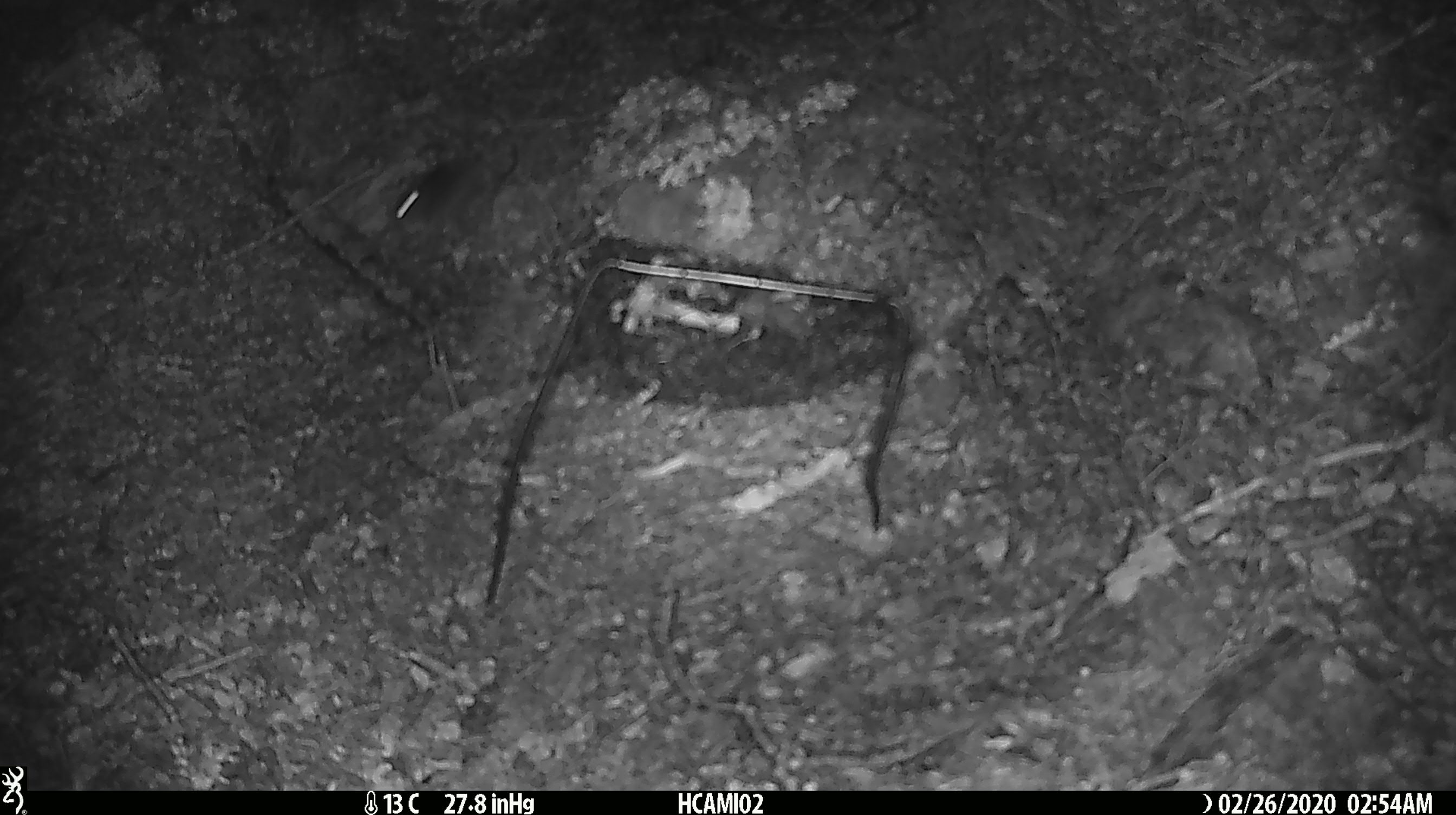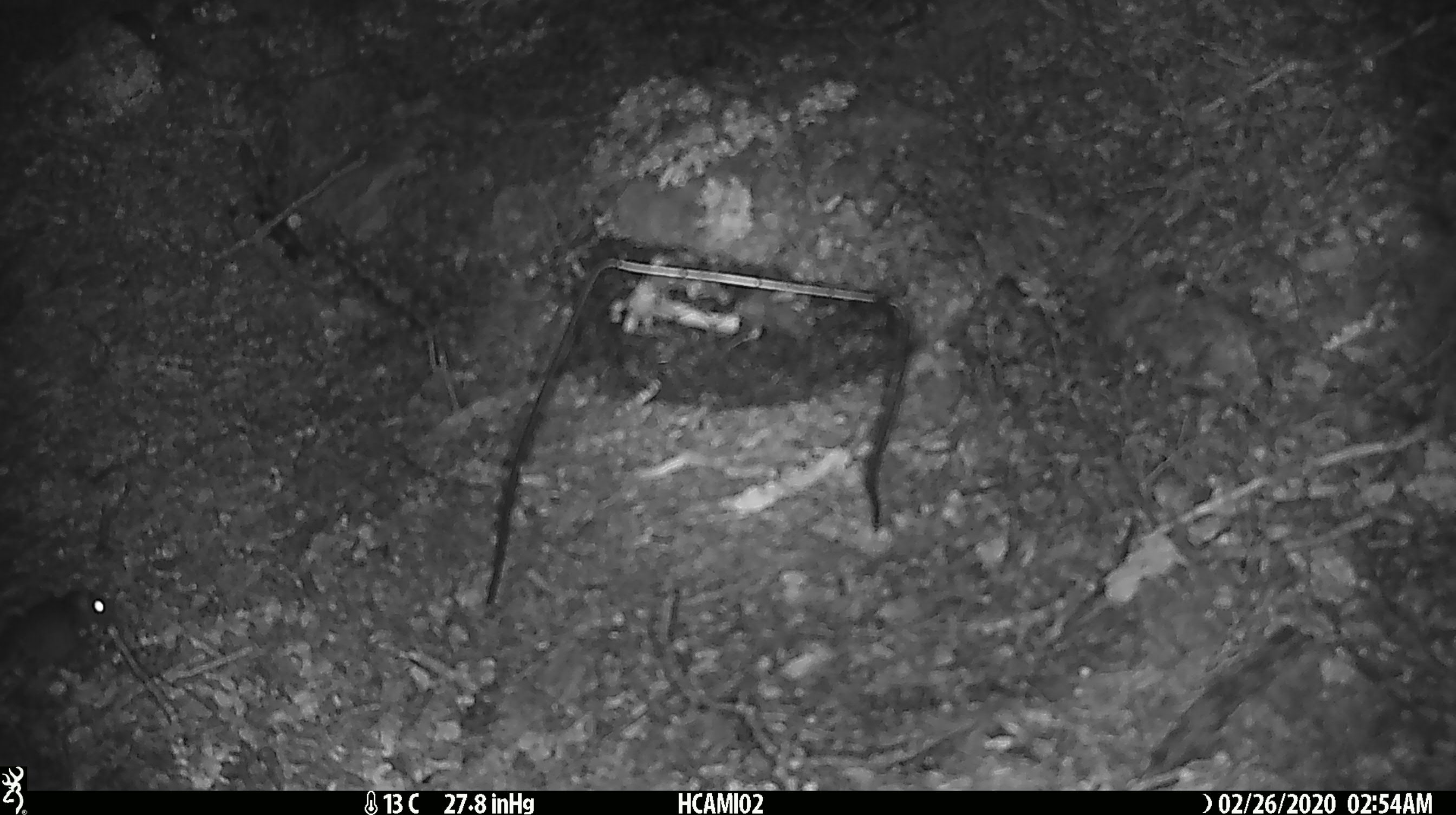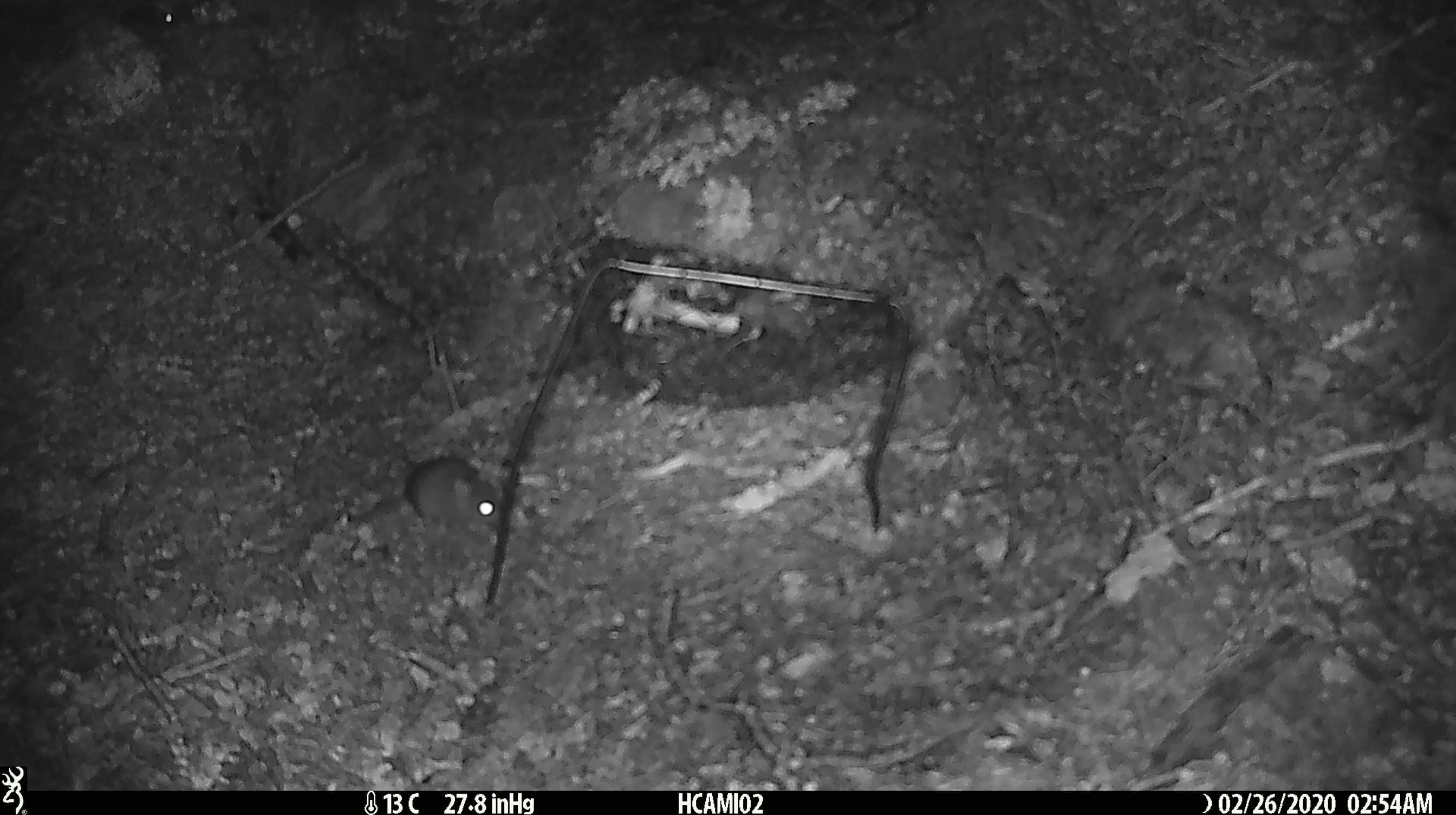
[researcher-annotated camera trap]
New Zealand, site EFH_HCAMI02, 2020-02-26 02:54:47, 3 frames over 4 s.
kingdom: Animalia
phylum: Chordata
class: Mammalia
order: Rodentia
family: Muridae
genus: Mus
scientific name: Mus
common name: mouse